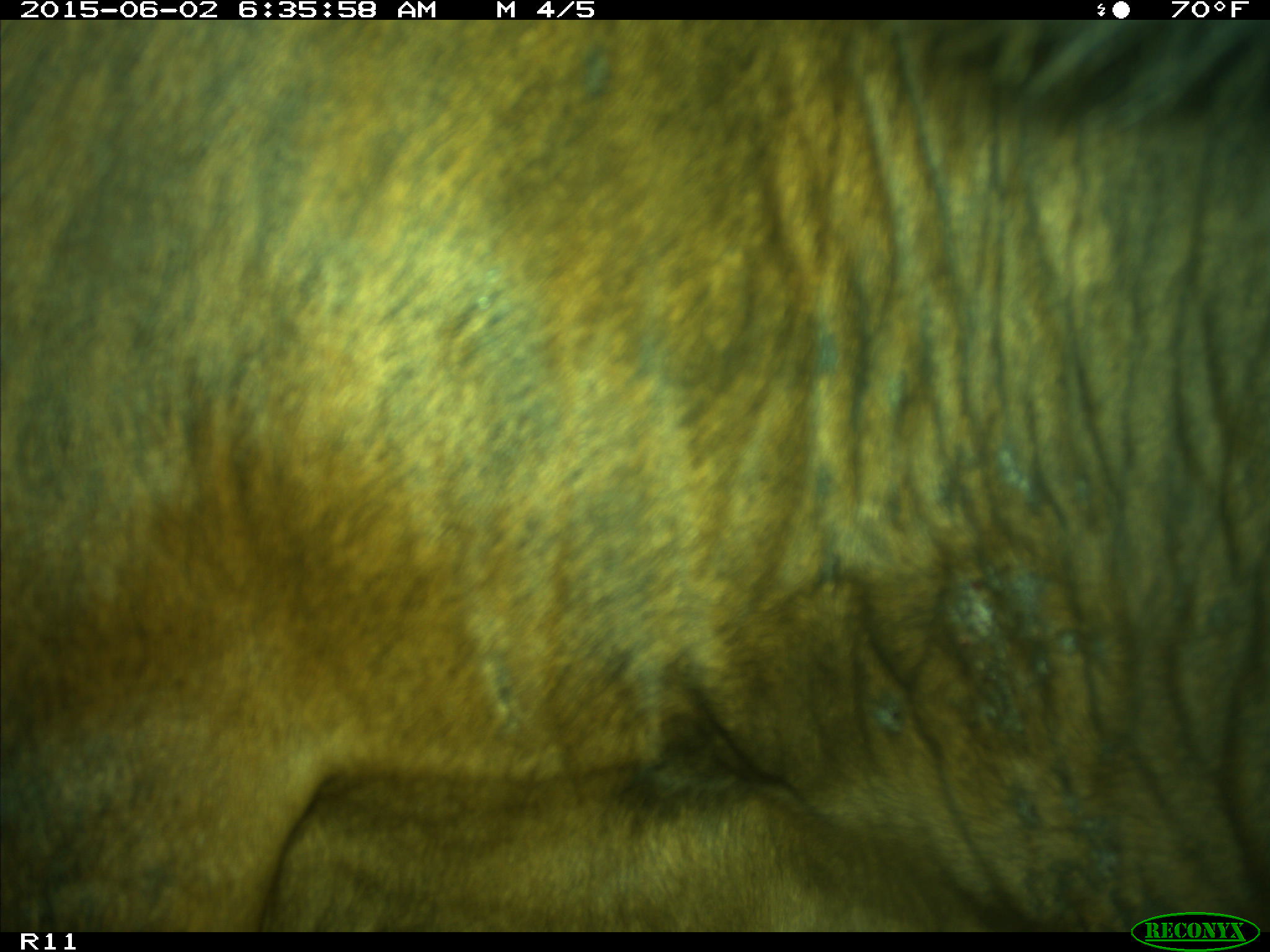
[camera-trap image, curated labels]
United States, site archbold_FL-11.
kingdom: Animalia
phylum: Chordata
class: Mammalia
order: Artiodactyla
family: Bovidae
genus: Bos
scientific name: Bos taurus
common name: domestic cow